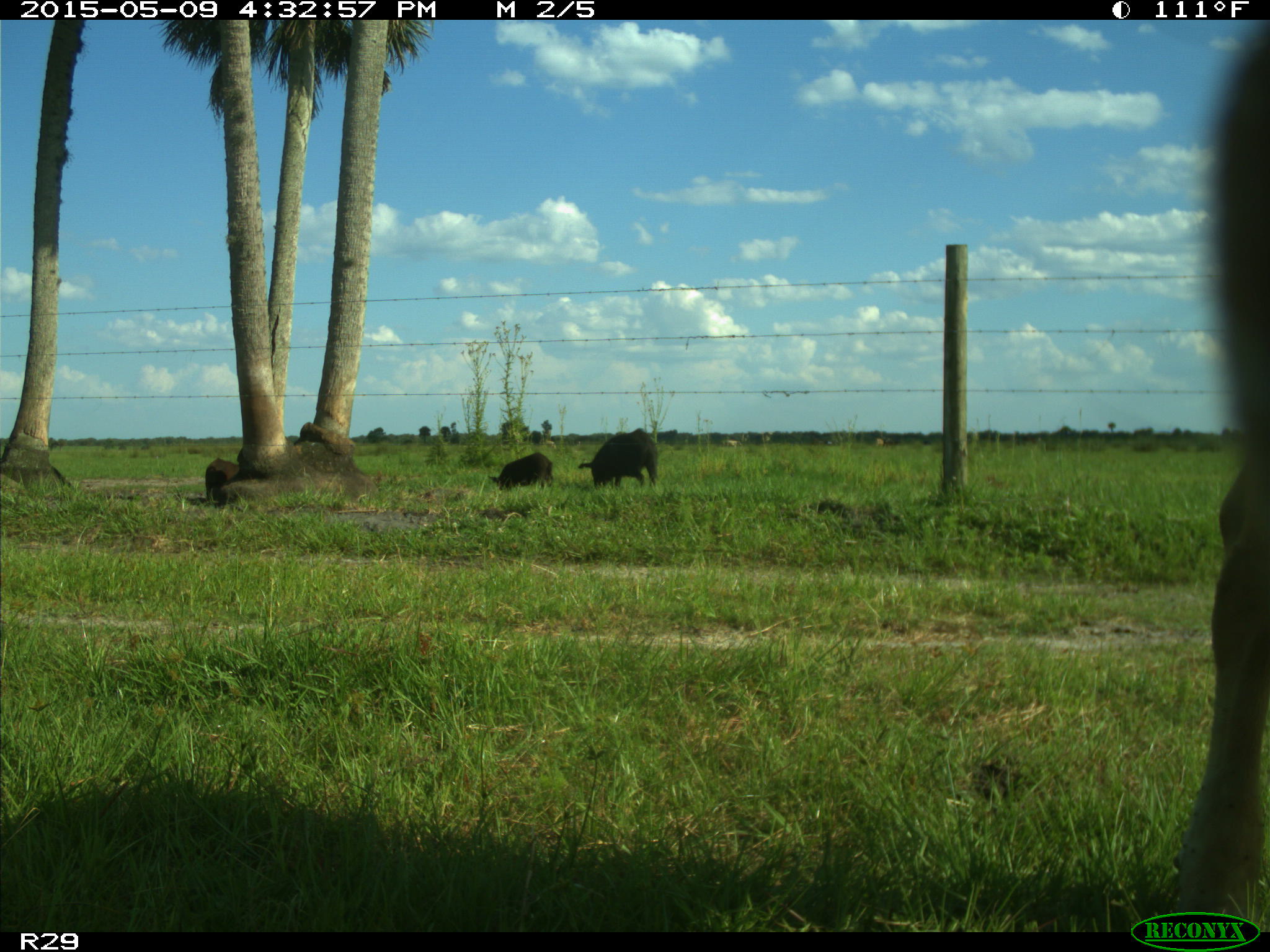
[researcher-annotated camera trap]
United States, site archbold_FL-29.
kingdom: Animalia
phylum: Chordata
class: Mammalia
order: Artiodactyla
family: Suidae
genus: Sus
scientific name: Sus scrofa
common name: wild boar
Sus scrofa (wild boar).